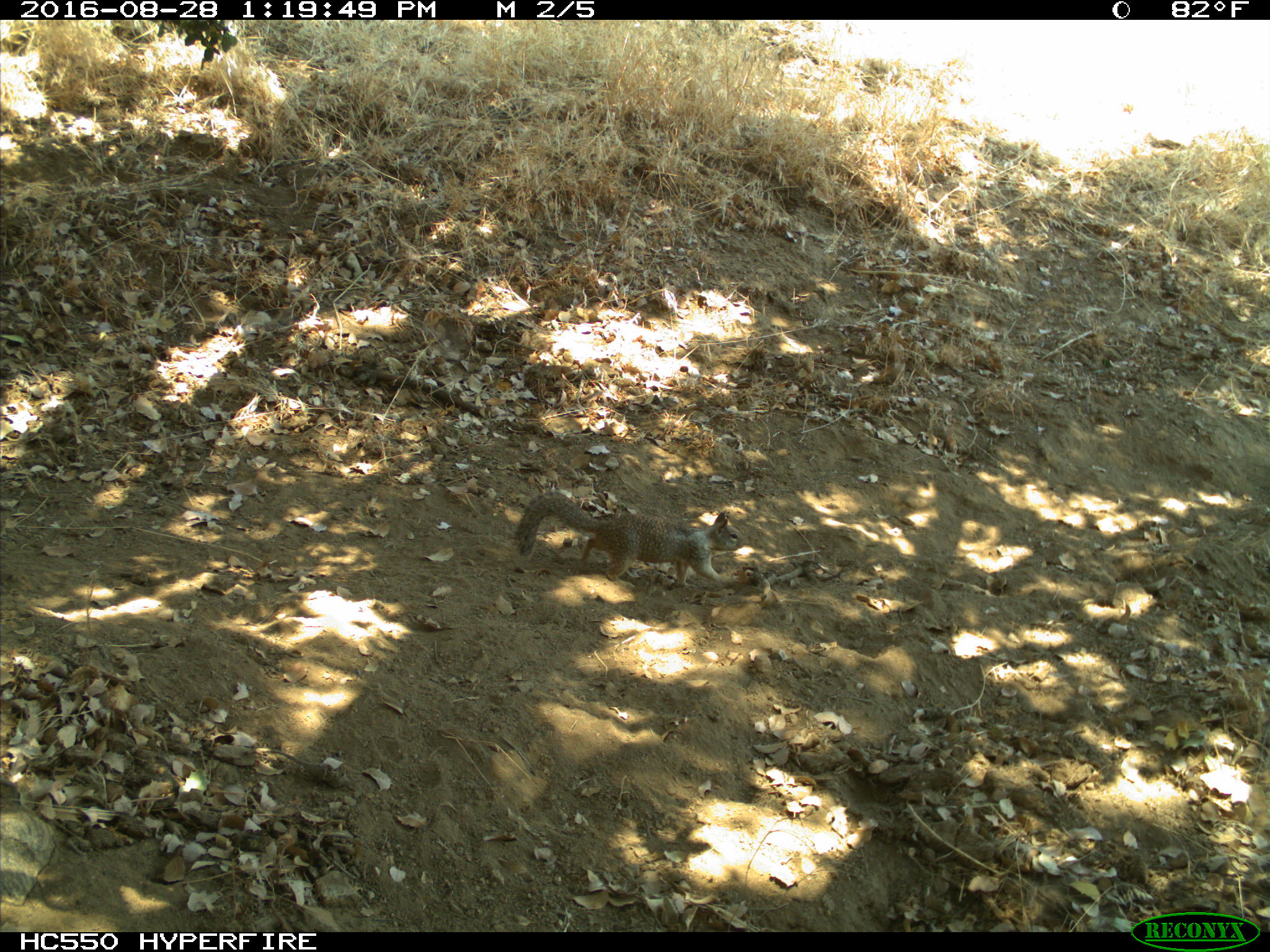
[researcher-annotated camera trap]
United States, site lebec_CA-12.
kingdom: Animalia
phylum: Chordata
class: Mammalia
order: Rodentia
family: Sciuridae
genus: Otospermophilus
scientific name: Otospermophilus beecheyi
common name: california ground squirrel